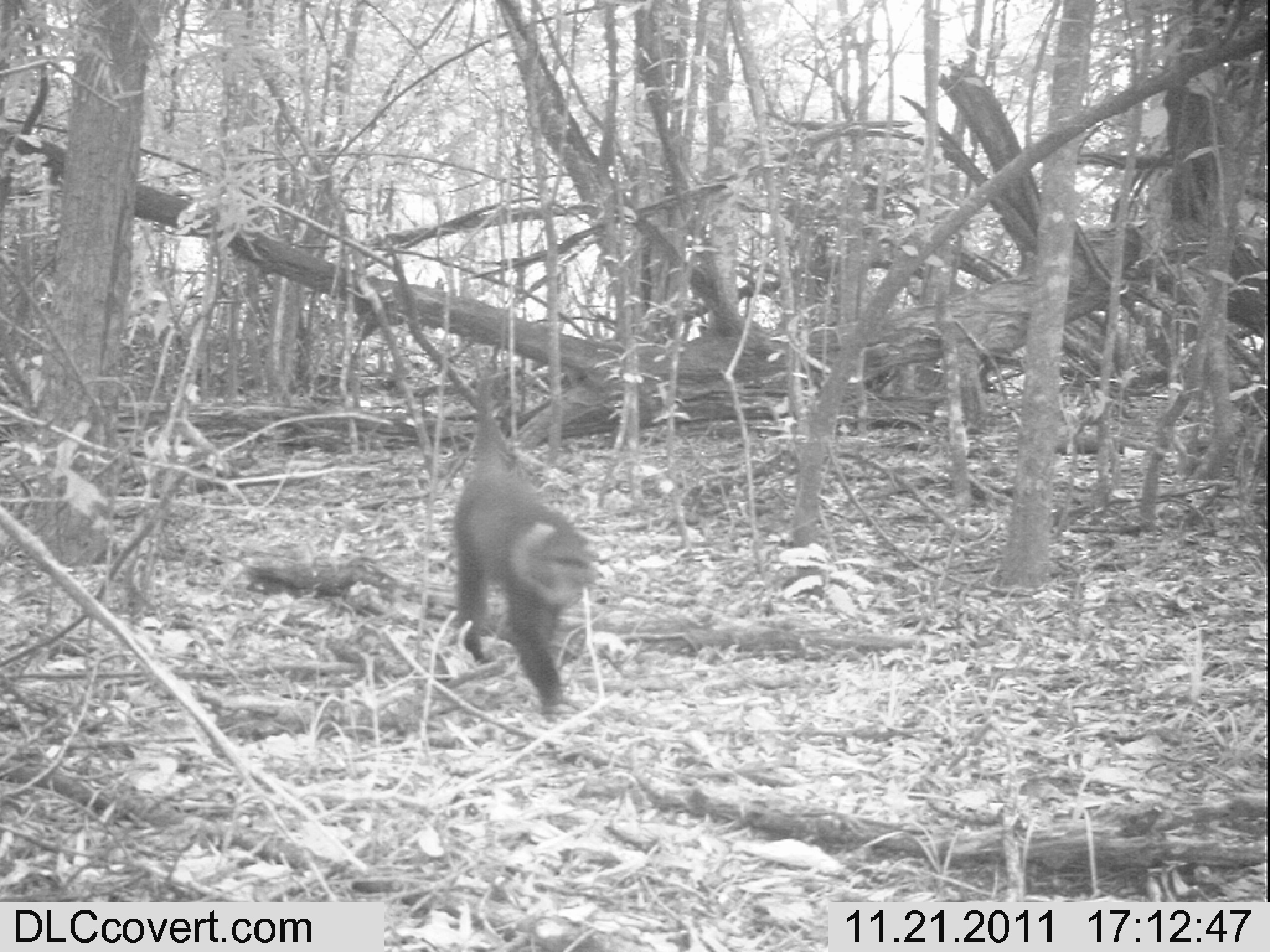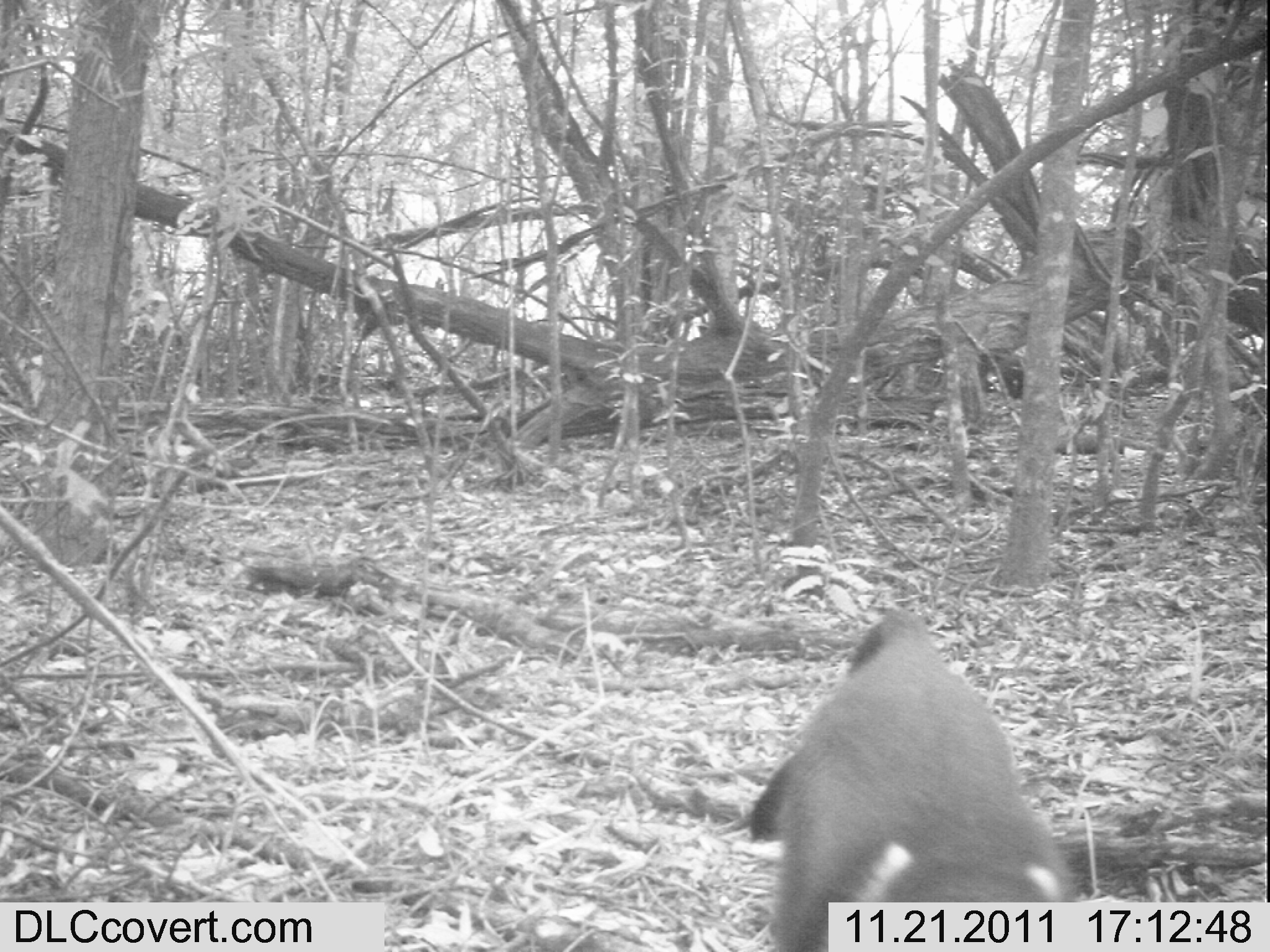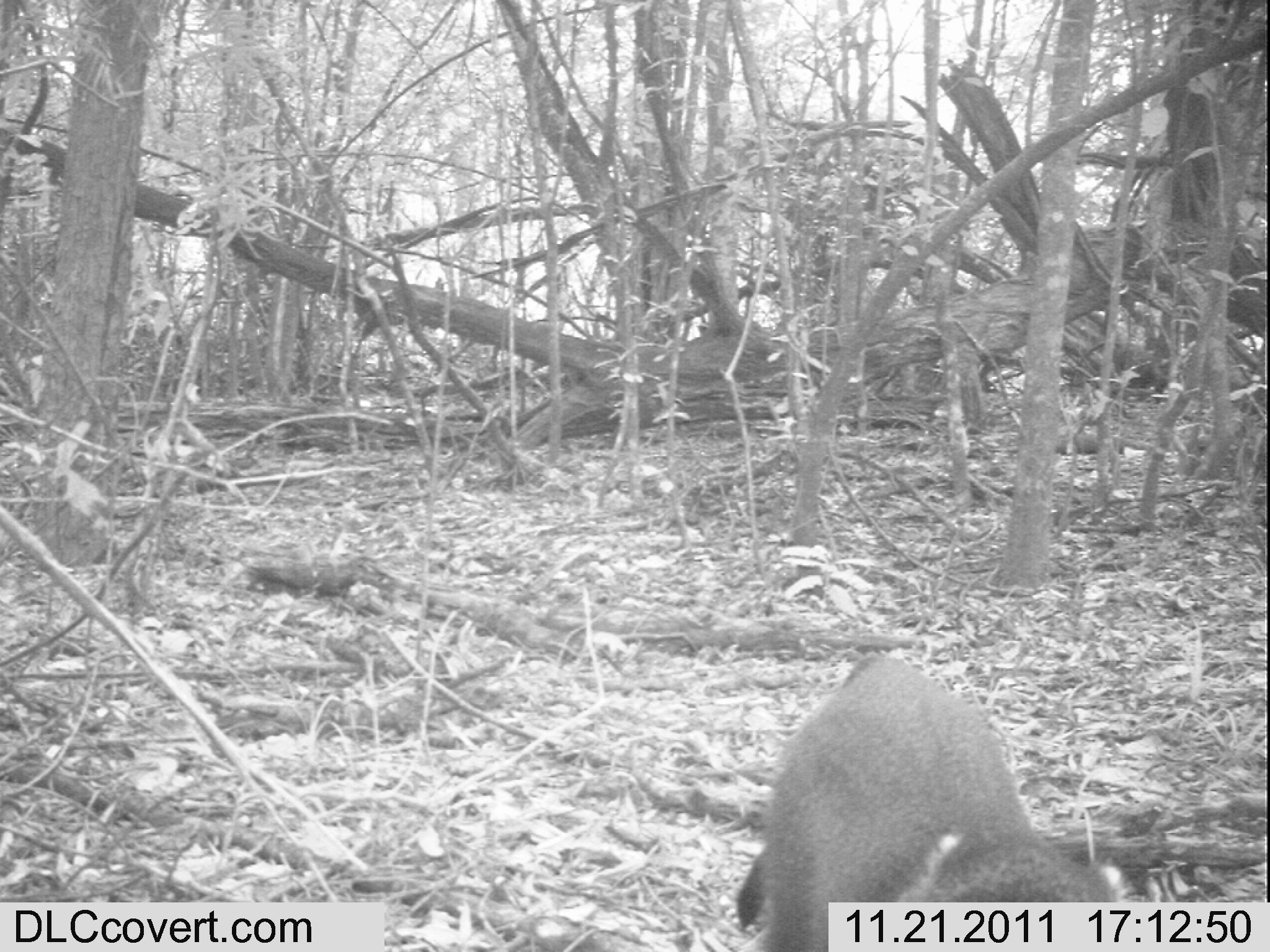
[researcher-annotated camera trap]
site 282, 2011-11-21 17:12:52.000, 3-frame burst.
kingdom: Animalia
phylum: Chordata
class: Mammalia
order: Primates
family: Cercopithecidae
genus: Cercopithecus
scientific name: Cercopithecus erythrogaster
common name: sykes  monkey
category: cercopithecus albogularis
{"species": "cercopithecus albogularis (sykes  monkey) (Cercopithecus erythrogaster)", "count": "1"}